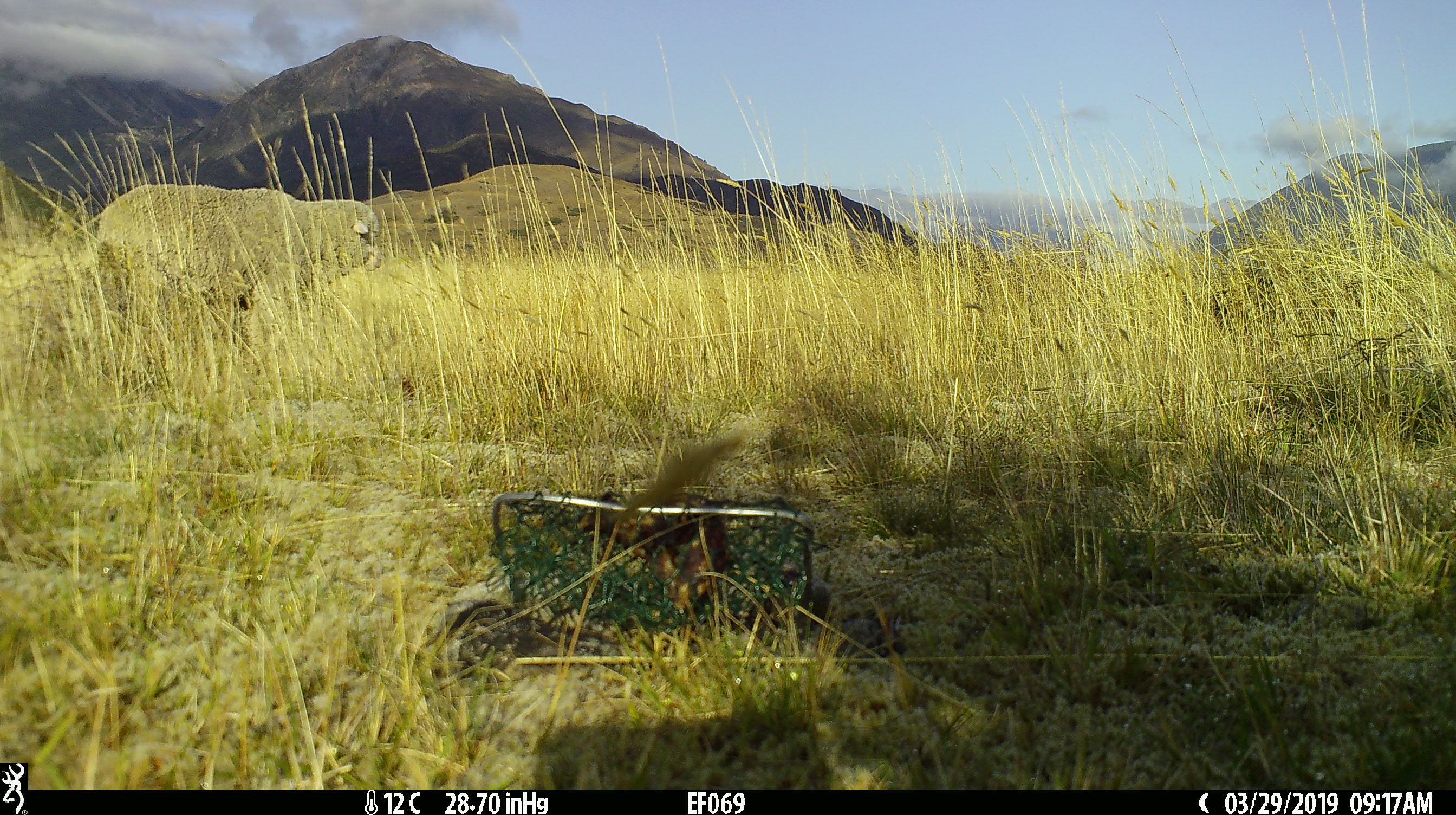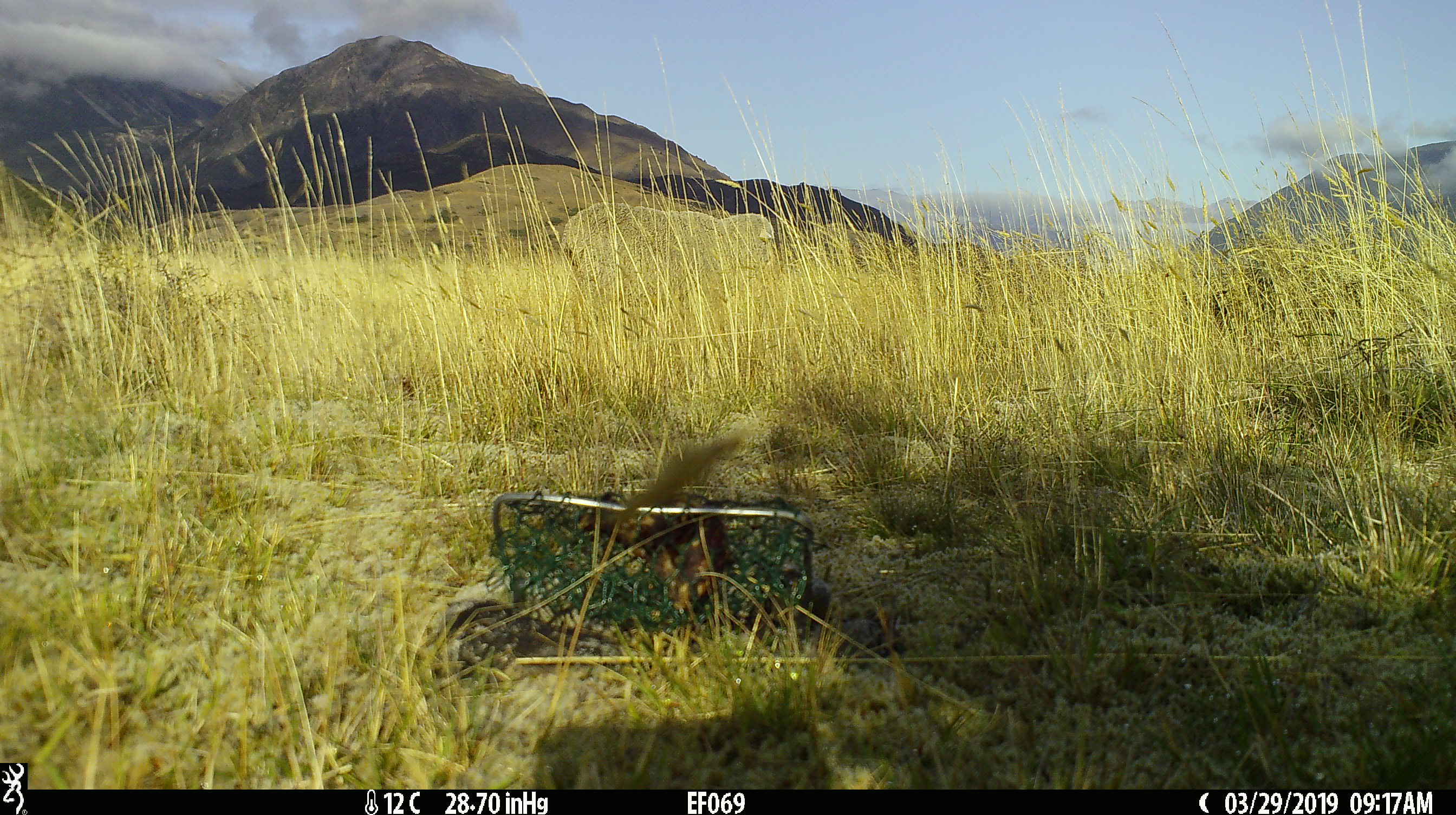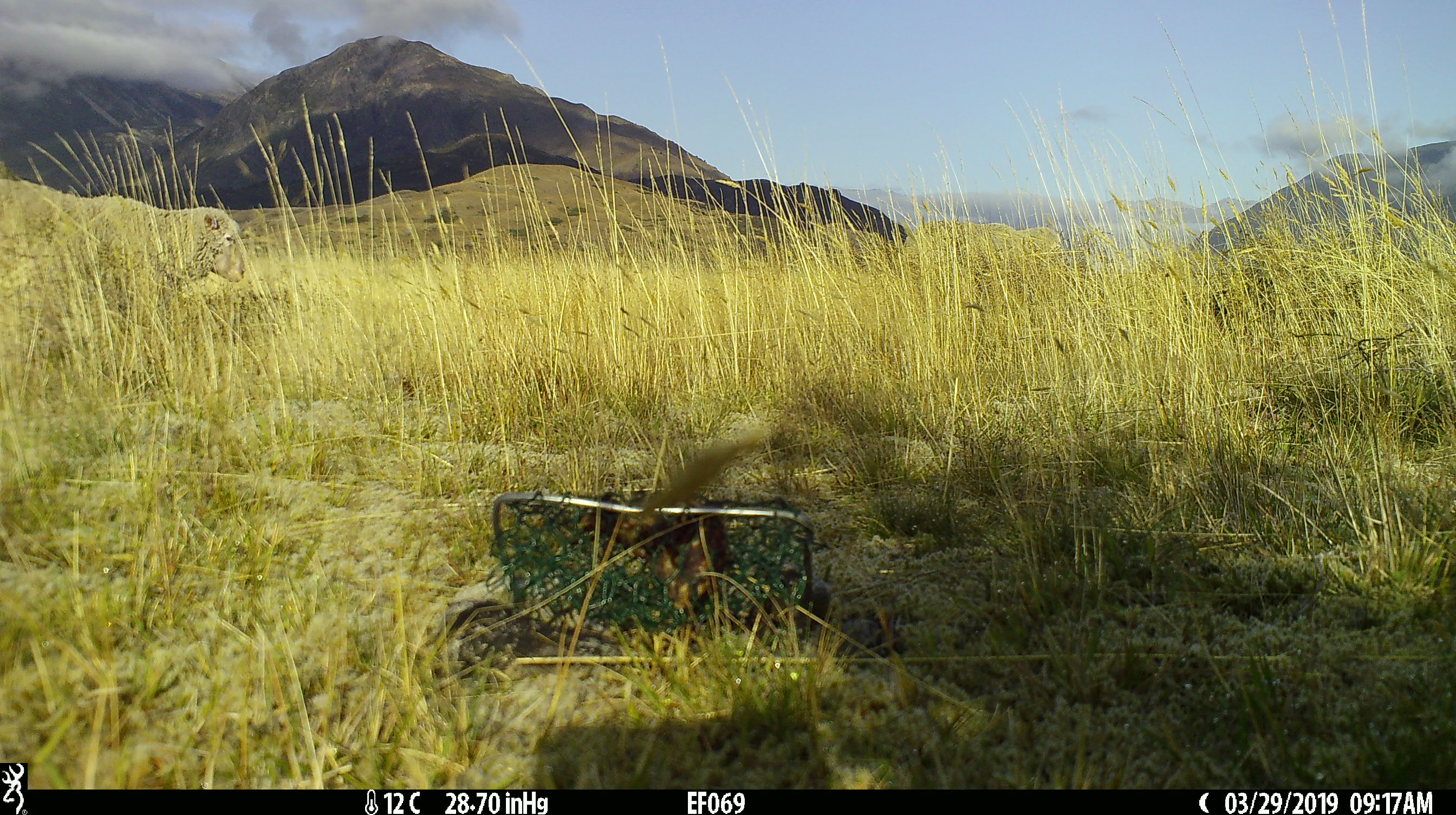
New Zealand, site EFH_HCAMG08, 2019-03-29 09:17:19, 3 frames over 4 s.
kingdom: Animalia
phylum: Chordata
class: Mammalia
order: Artiodactyla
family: Bovidae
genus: Ovis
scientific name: Ovis aries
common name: domestic sheep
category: sheep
Sheep (domestic sheep) (Ovis aries).